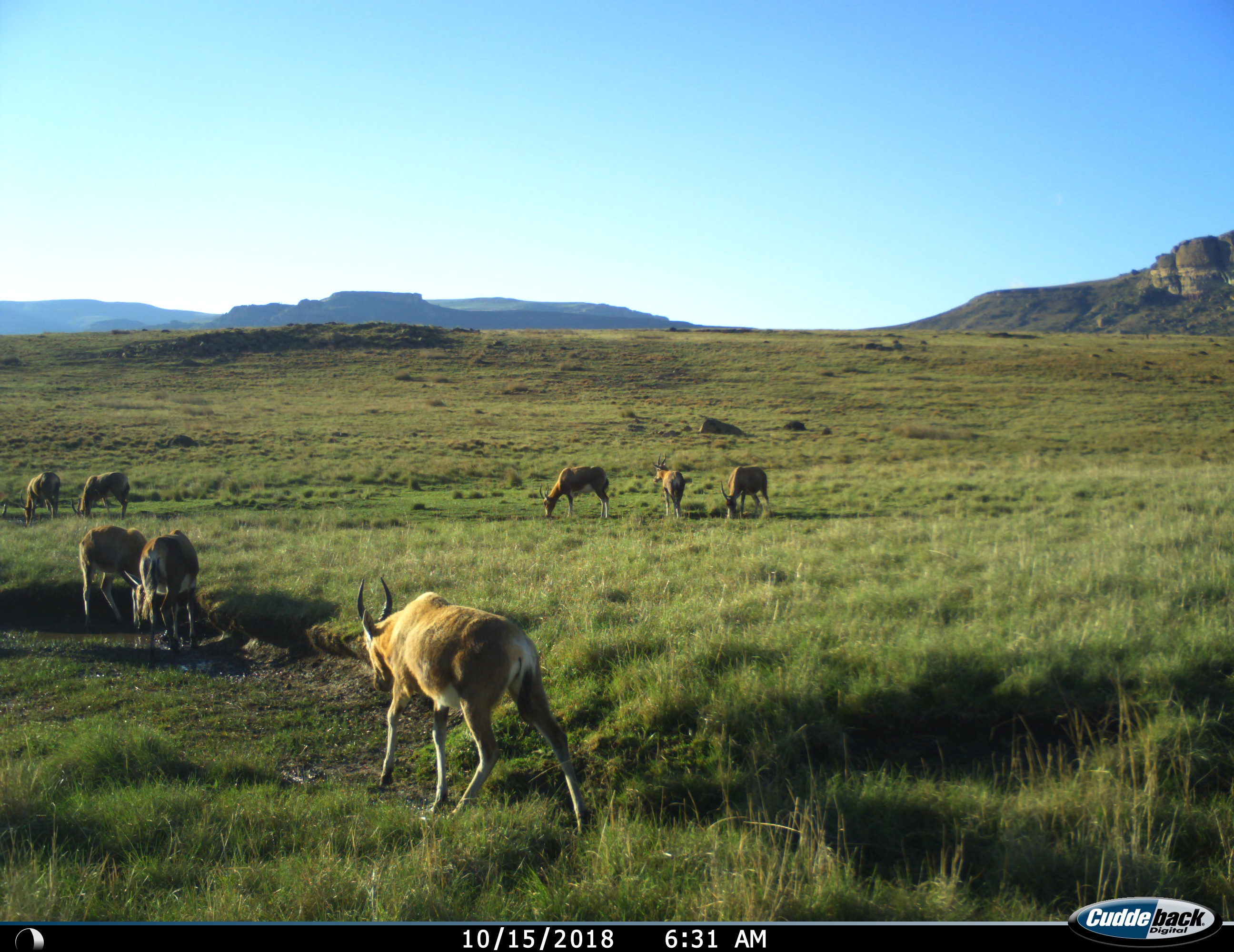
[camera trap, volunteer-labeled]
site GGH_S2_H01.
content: unidentified animal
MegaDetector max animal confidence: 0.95